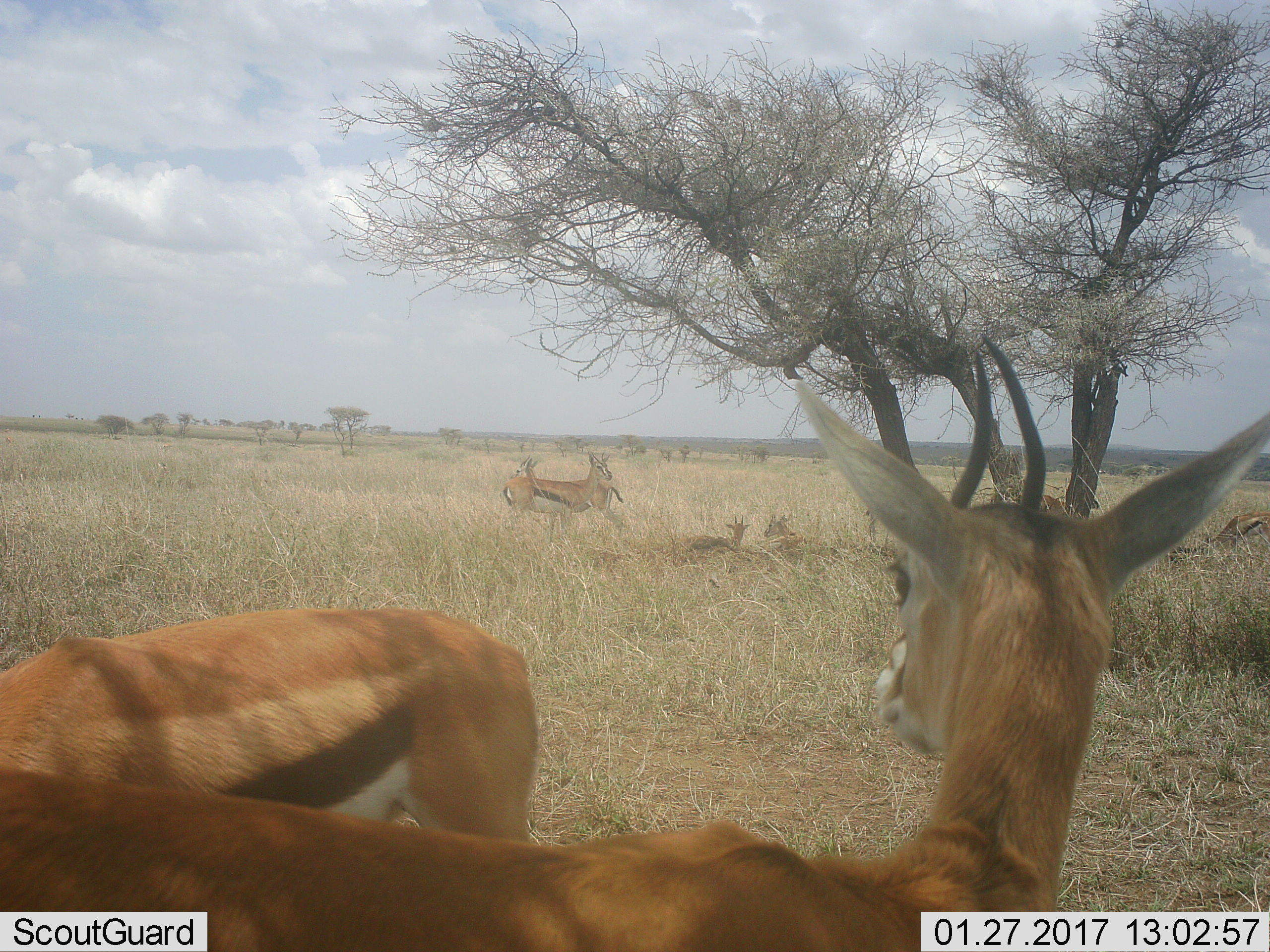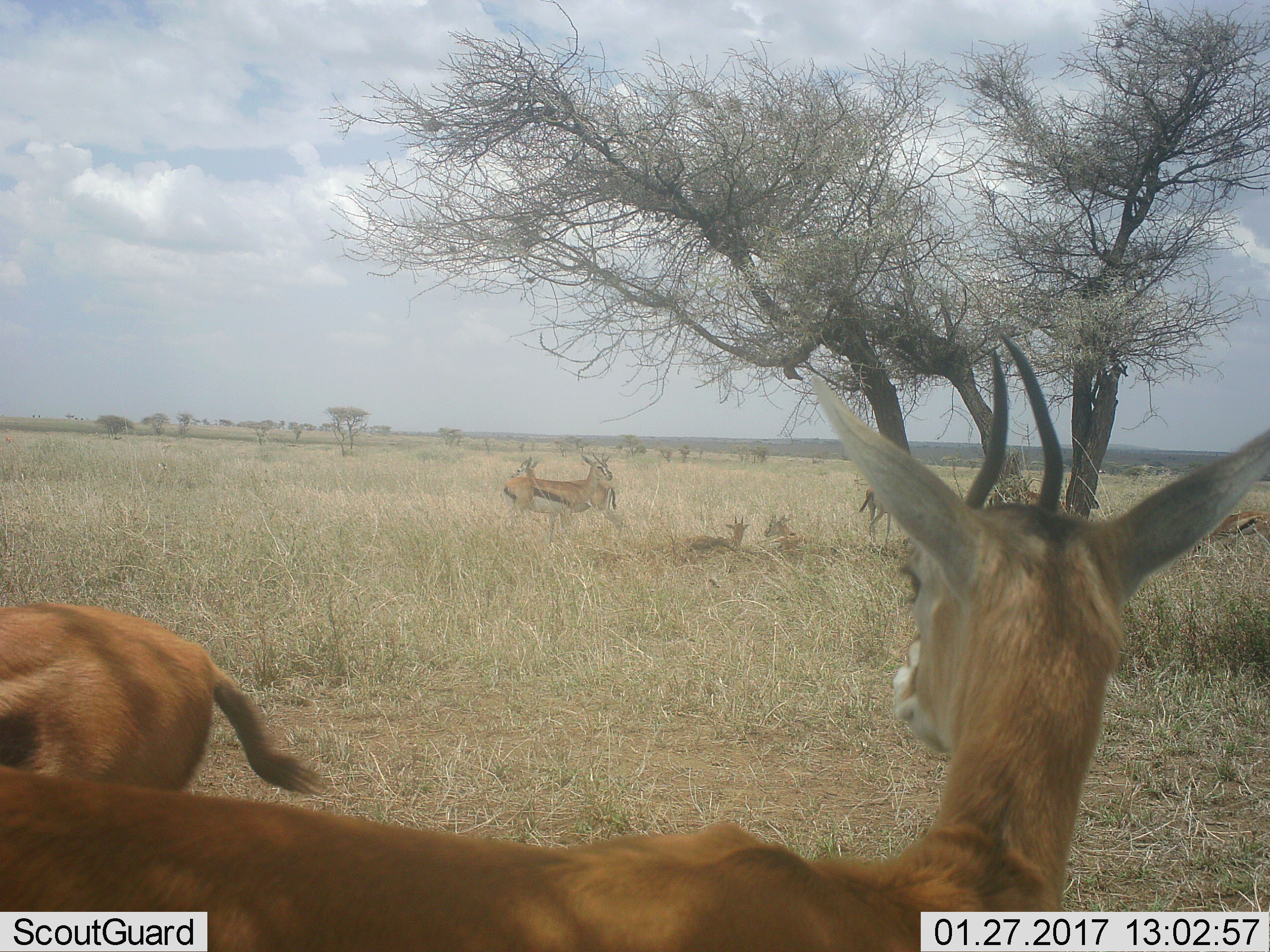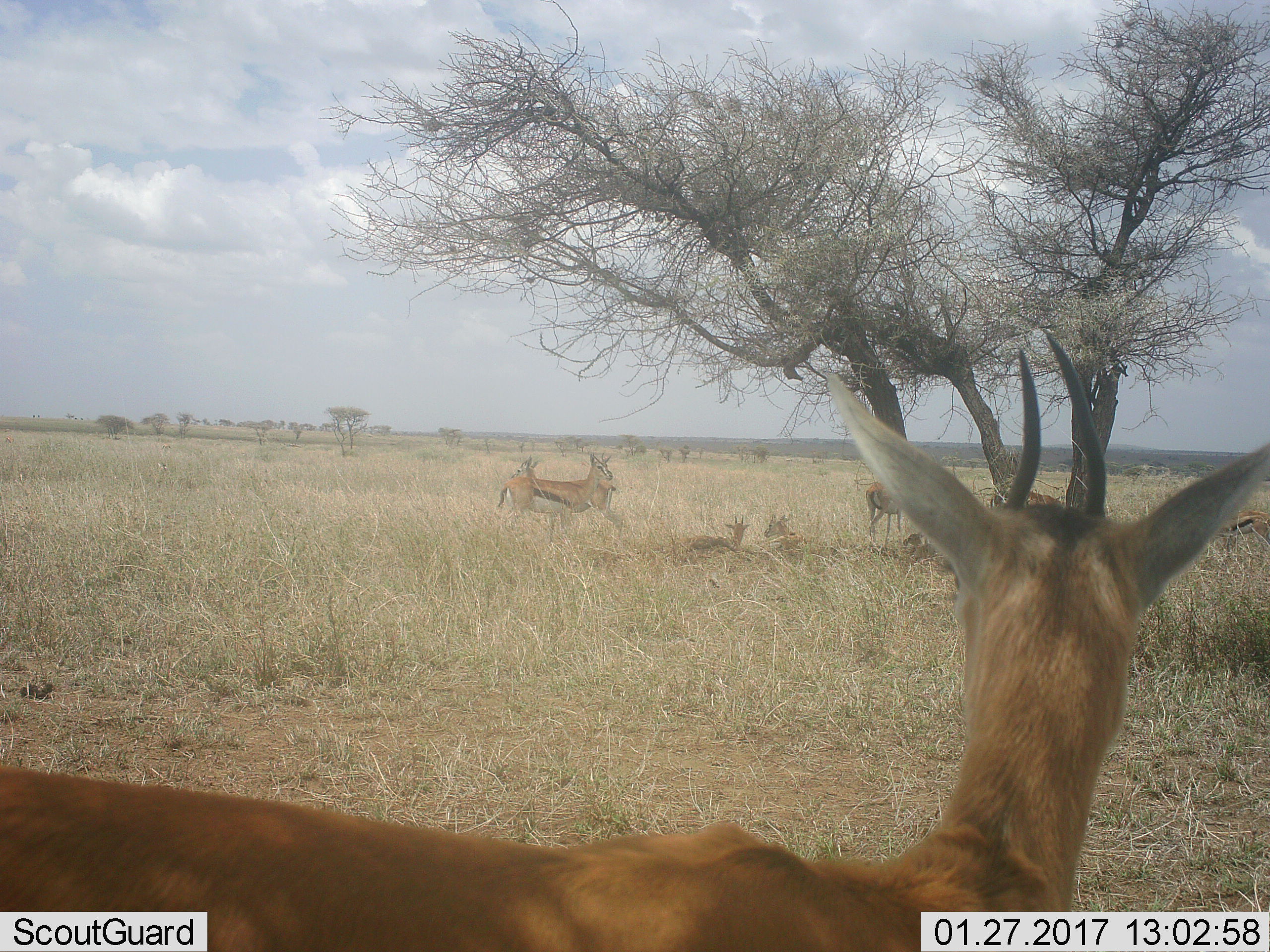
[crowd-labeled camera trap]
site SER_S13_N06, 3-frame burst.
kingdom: Animalia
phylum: Chordata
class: Mammalia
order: Artiodactyla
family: Bovidae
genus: Eudorcas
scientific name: Eudorcas thomsonii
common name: thomson's gazelle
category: gazellethomsons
Gazellethomsons (thomson's gazelle) (Eudorcas thomsonii), count 8. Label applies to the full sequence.